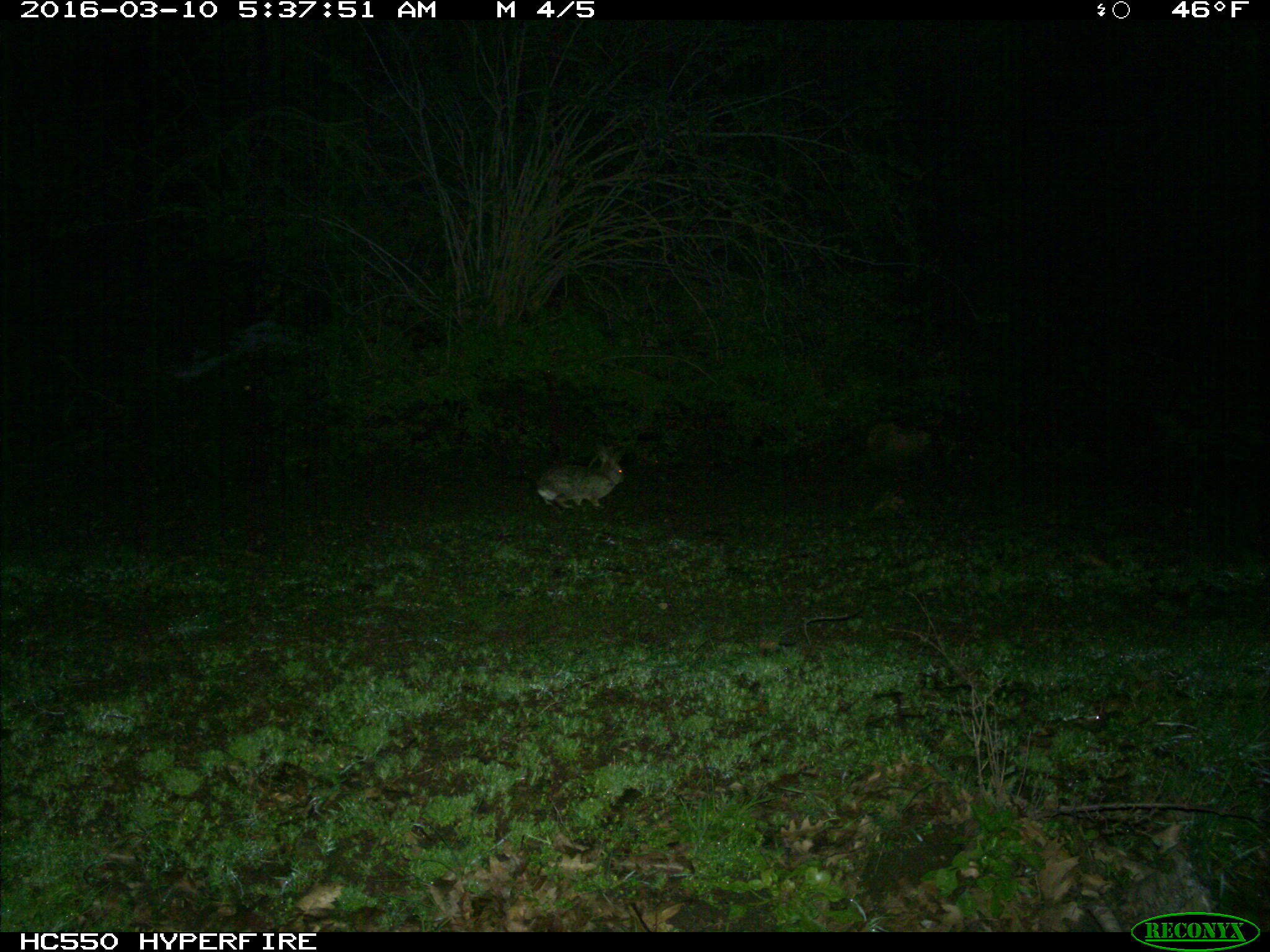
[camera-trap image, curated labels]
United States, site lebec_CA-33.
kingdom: Animalia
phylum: Chordata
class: Mammalia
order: Lagomorpha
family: Leporidae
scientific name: Leporidae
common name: rabbits and hares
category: unidentified rabbit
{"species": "unidentified rabbit (rabbits and hares) (Leporidae)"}